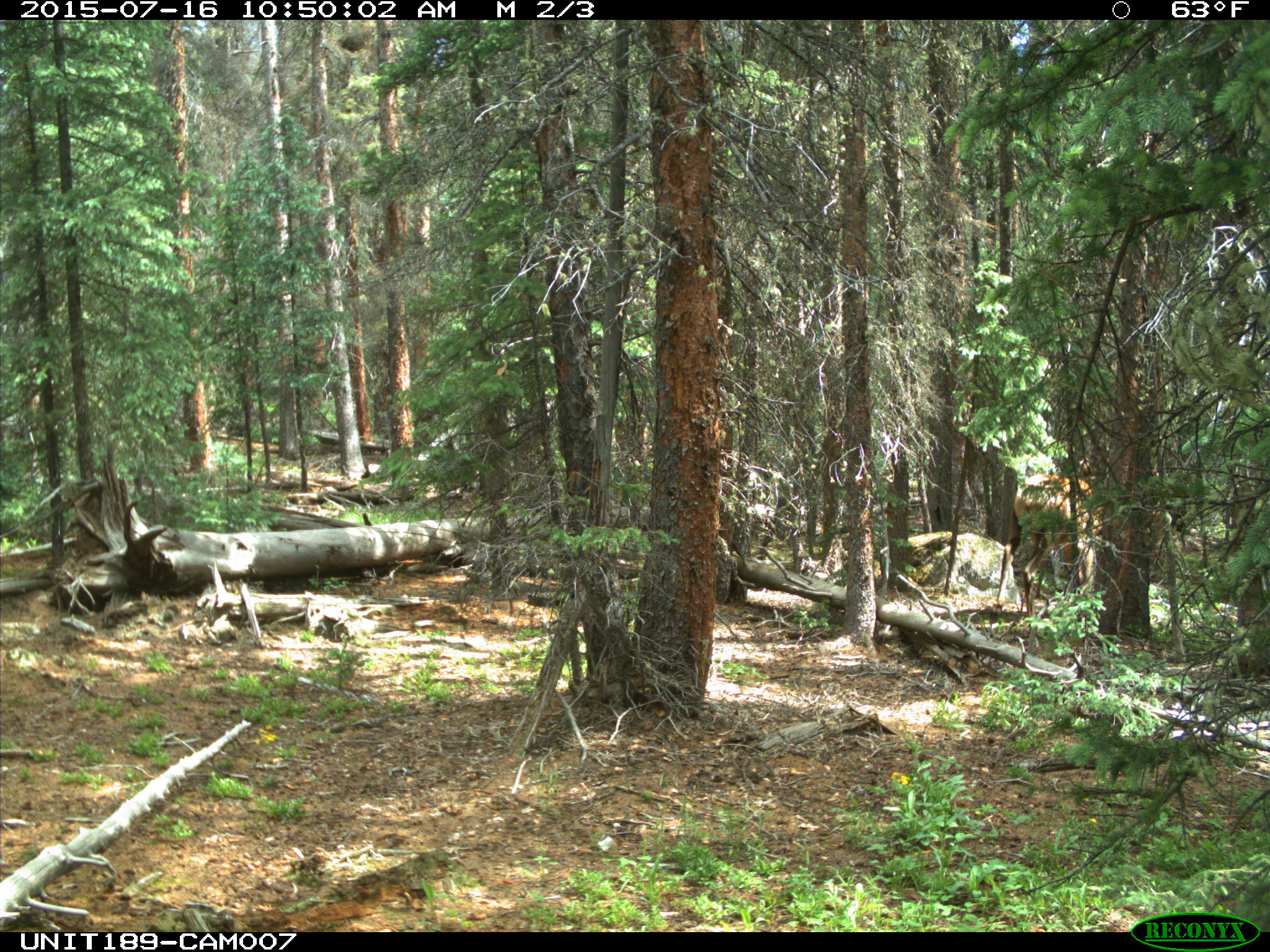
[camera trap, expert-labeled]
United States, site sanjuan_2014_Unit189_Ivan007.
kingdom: Animalia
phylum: Chordata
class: Mammalia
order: Artiodactyla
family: Cervidae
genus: Cervus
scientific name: Cervus elaphus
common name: red deer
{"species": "Cervus elaphus (red deer)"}